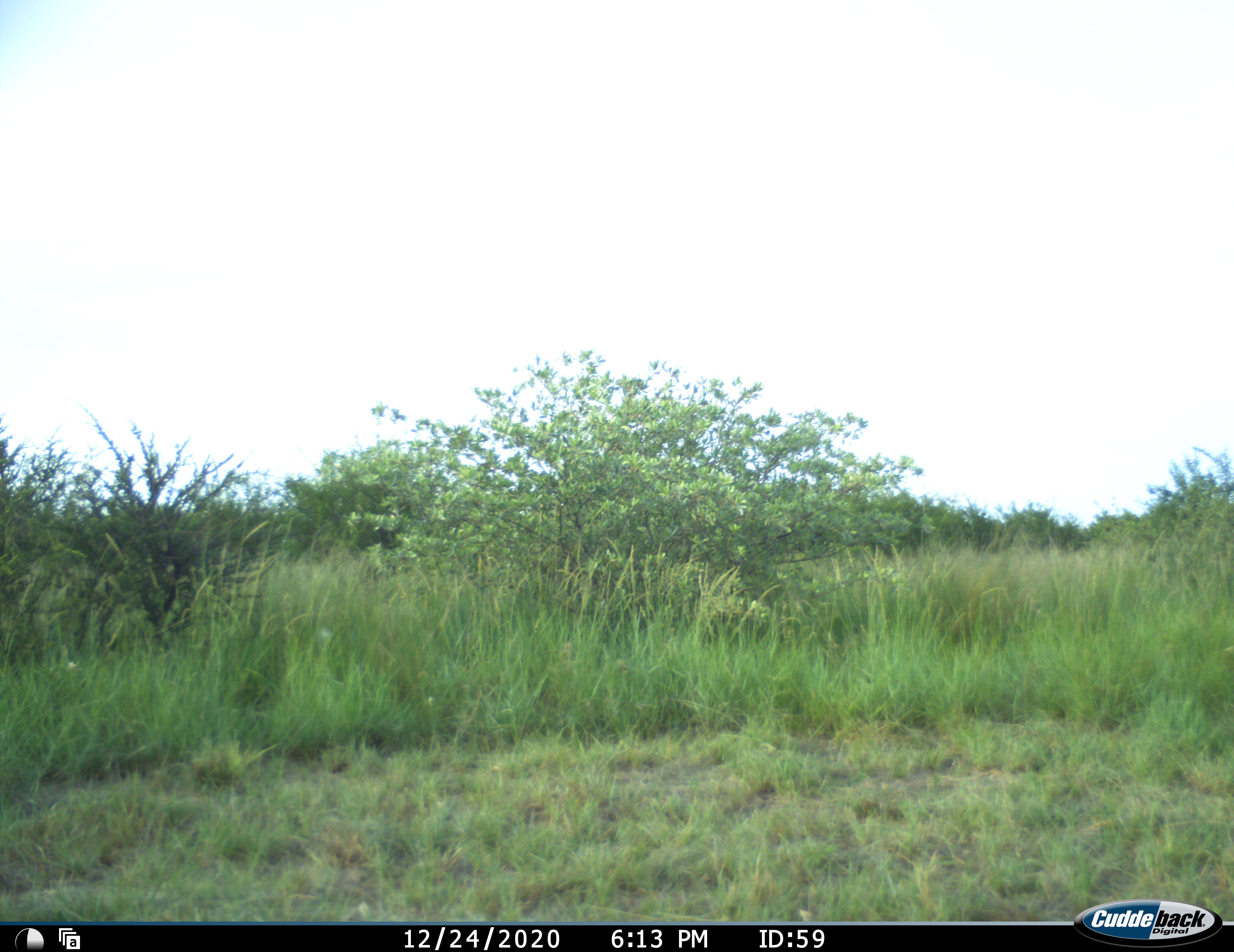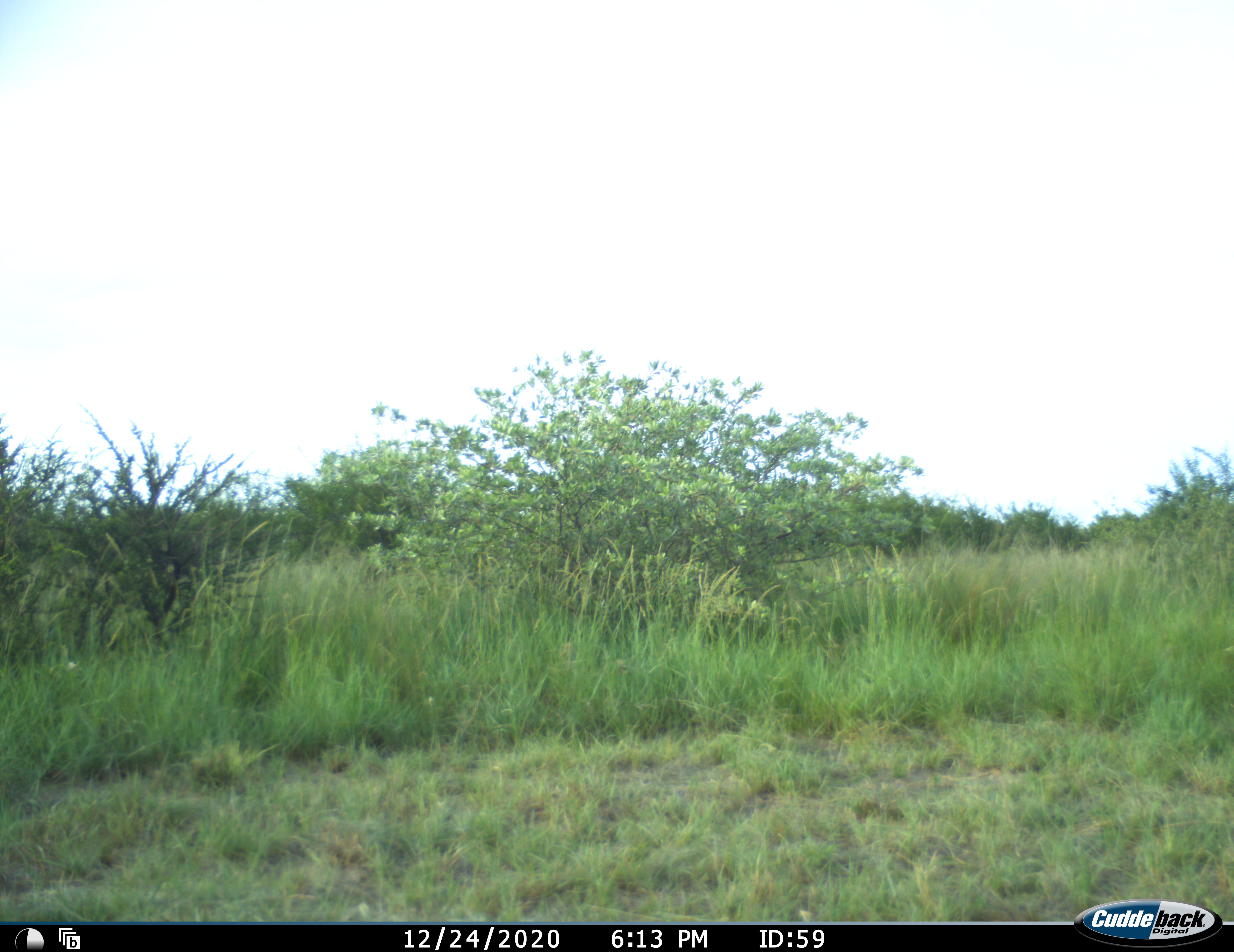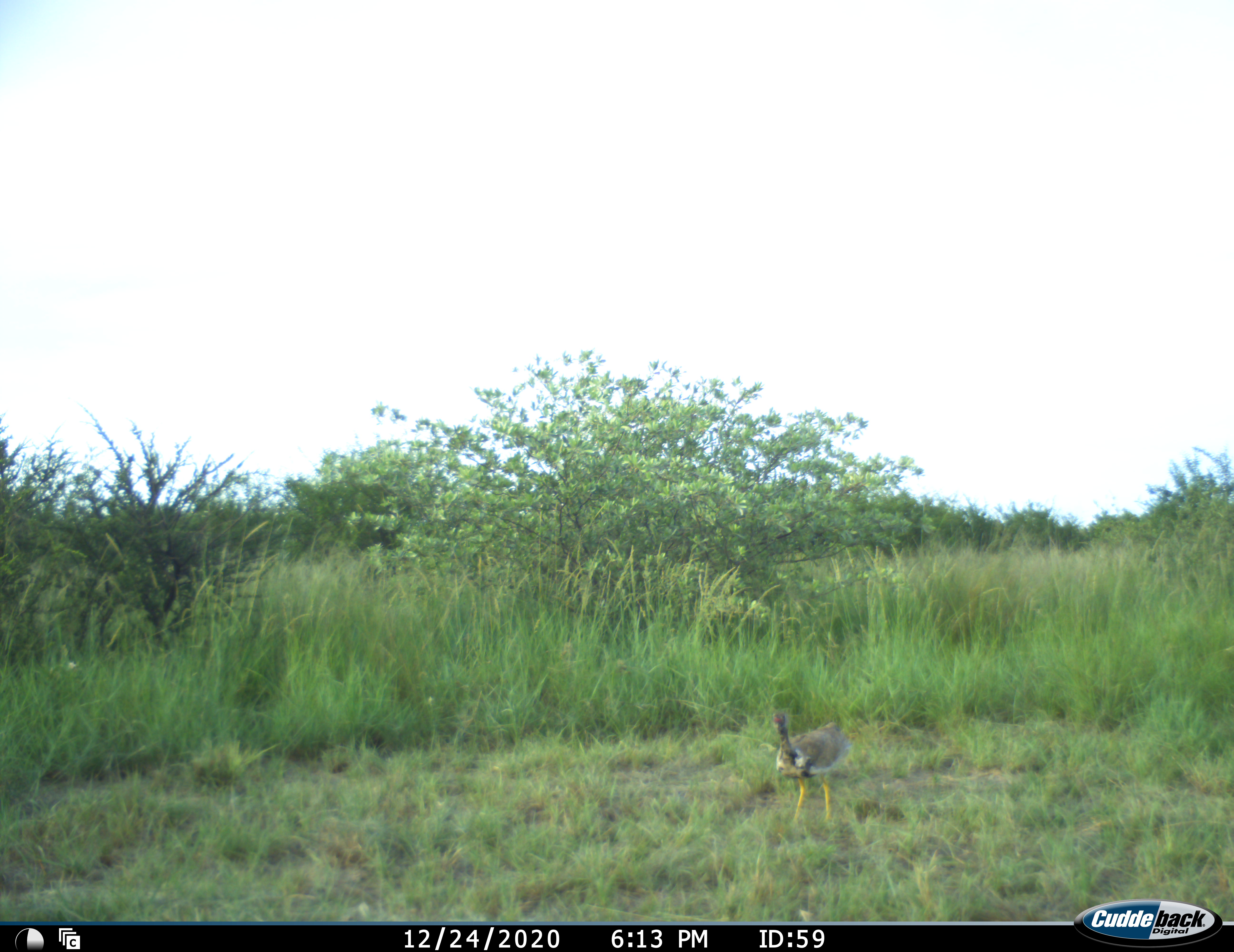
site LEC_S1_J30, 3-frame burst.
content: unidentified animal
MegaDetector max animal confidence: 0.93